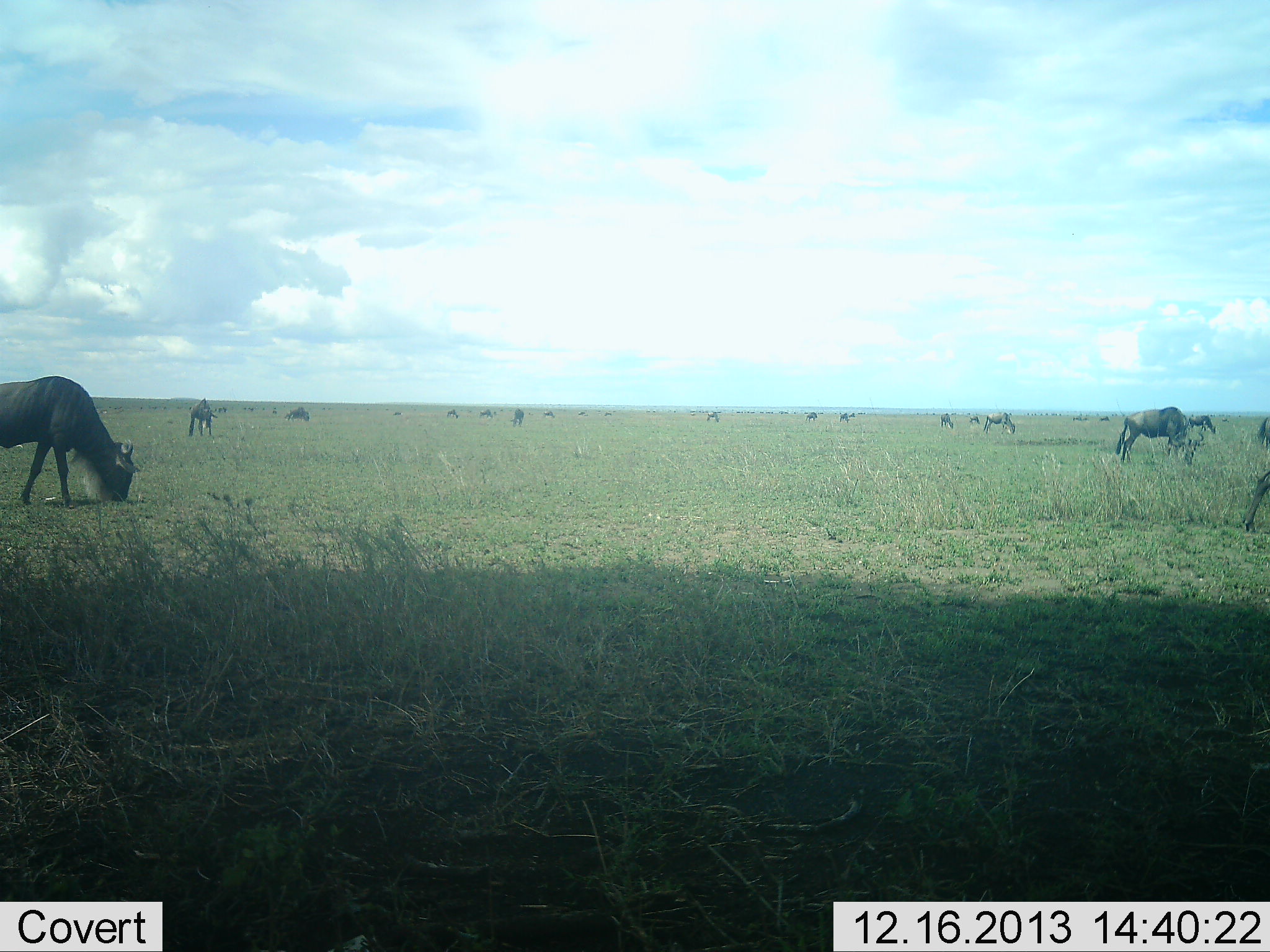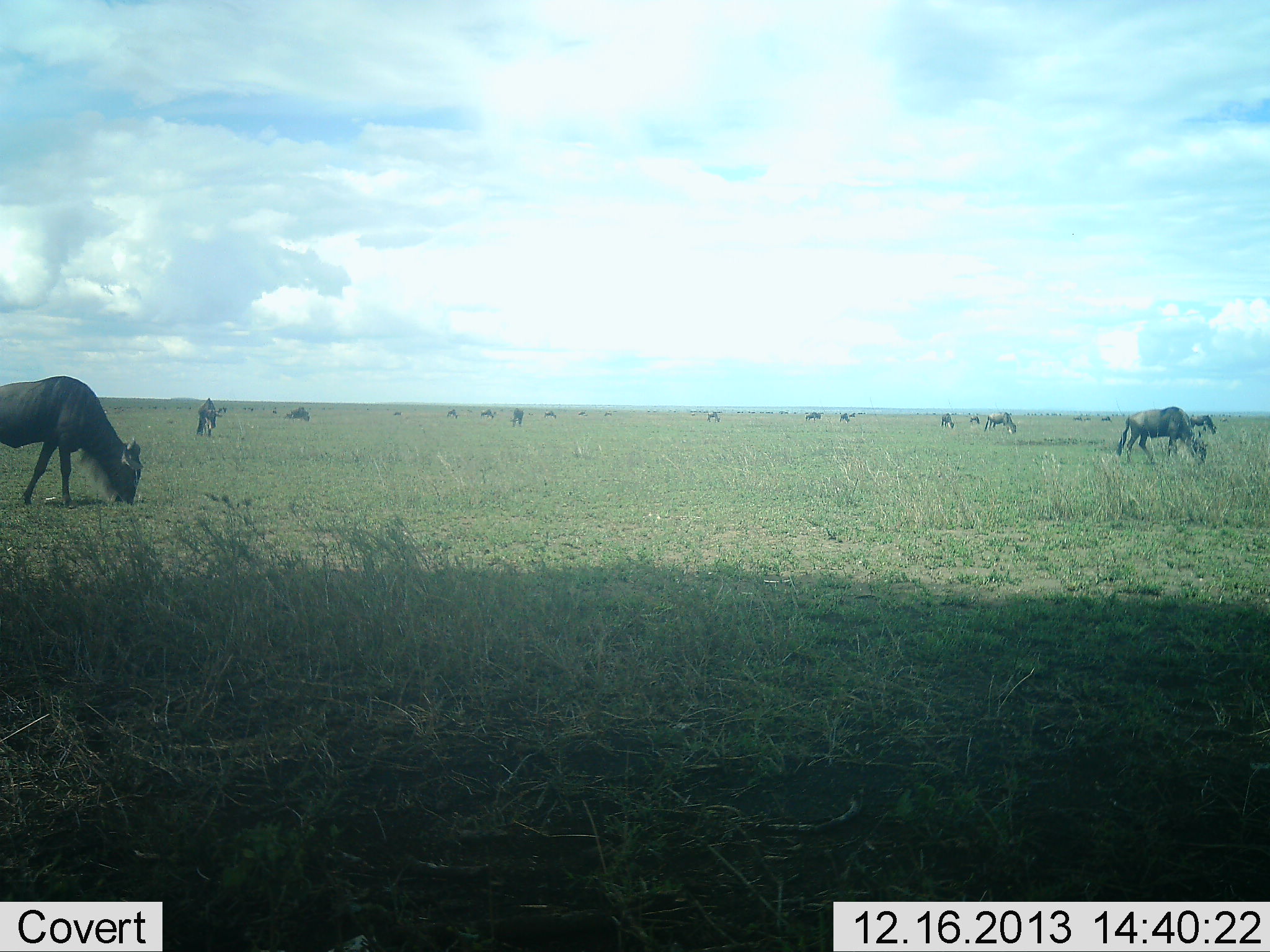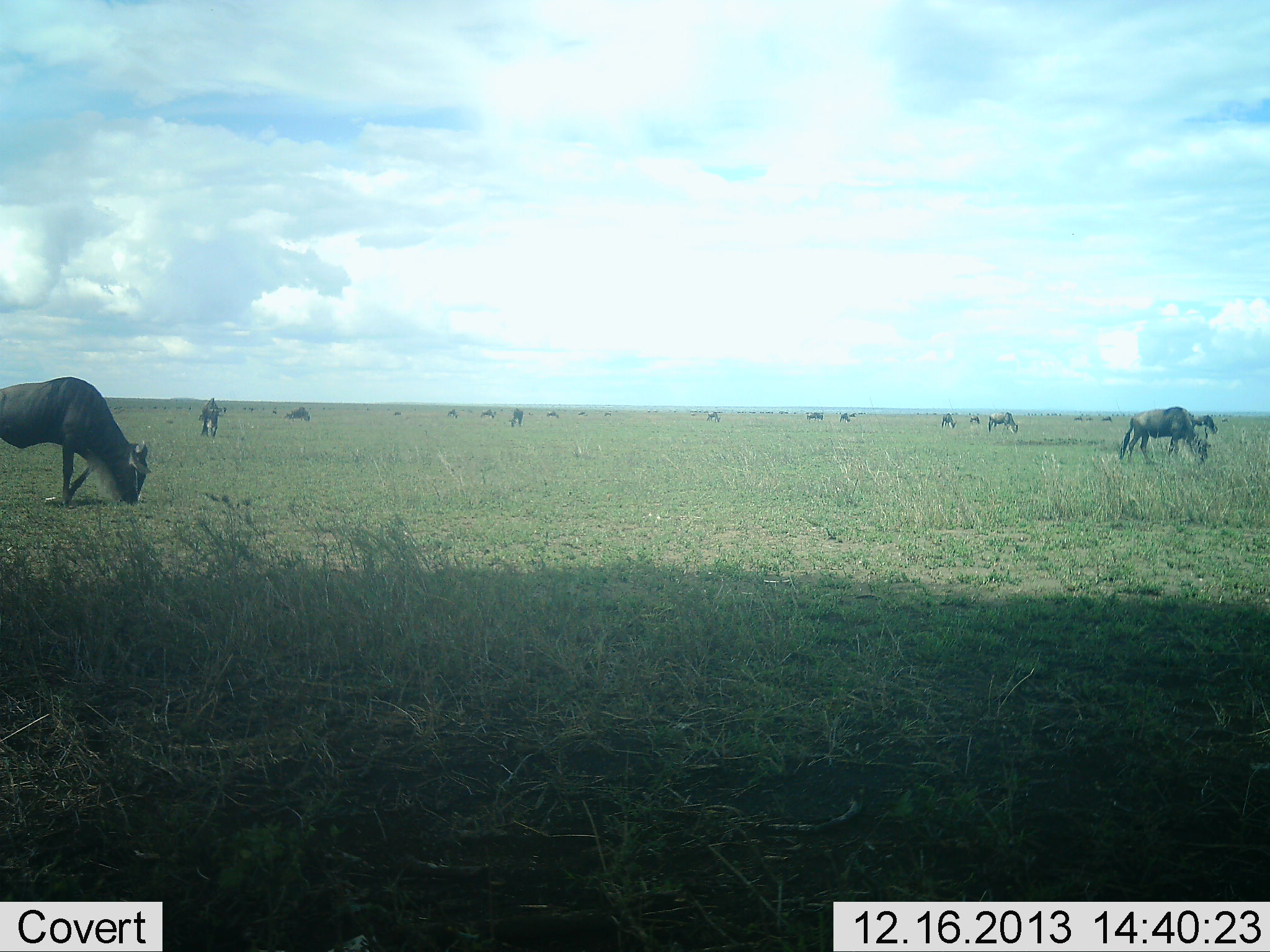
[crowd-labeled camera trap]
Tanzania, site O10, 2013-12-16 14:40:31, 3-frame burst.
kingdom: Animalia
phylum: Chordata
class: Mammalia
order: Artiodactyla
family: Bovidae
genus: Connochaetes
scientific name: Connochaetes taurinus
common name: blue wildebeest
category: wildebeest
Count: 11-50.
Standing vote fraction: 30%.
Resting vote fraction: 0%.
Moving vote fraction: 20%.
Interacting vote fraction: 0%.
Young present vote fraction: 0%.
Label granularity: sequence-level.